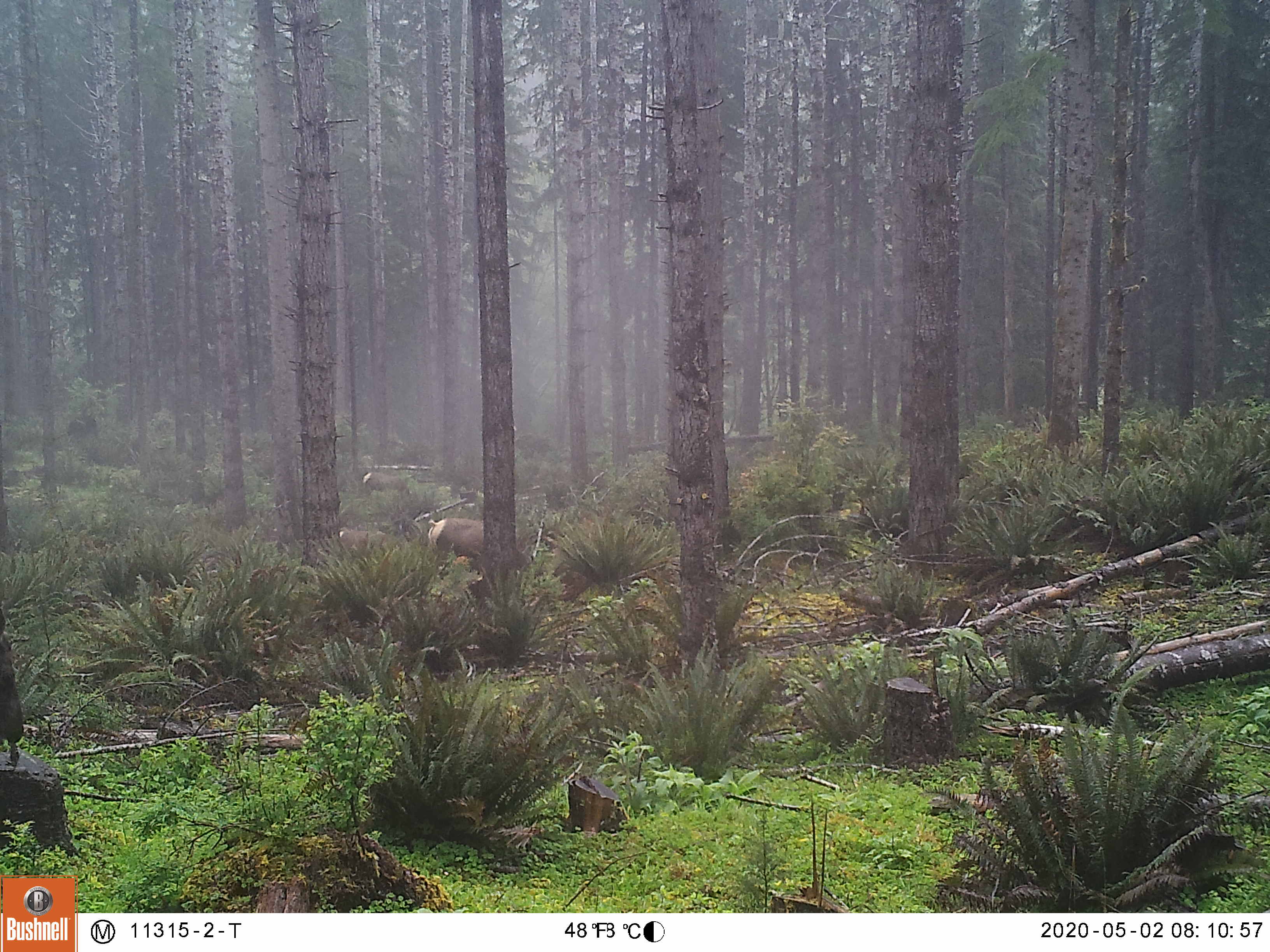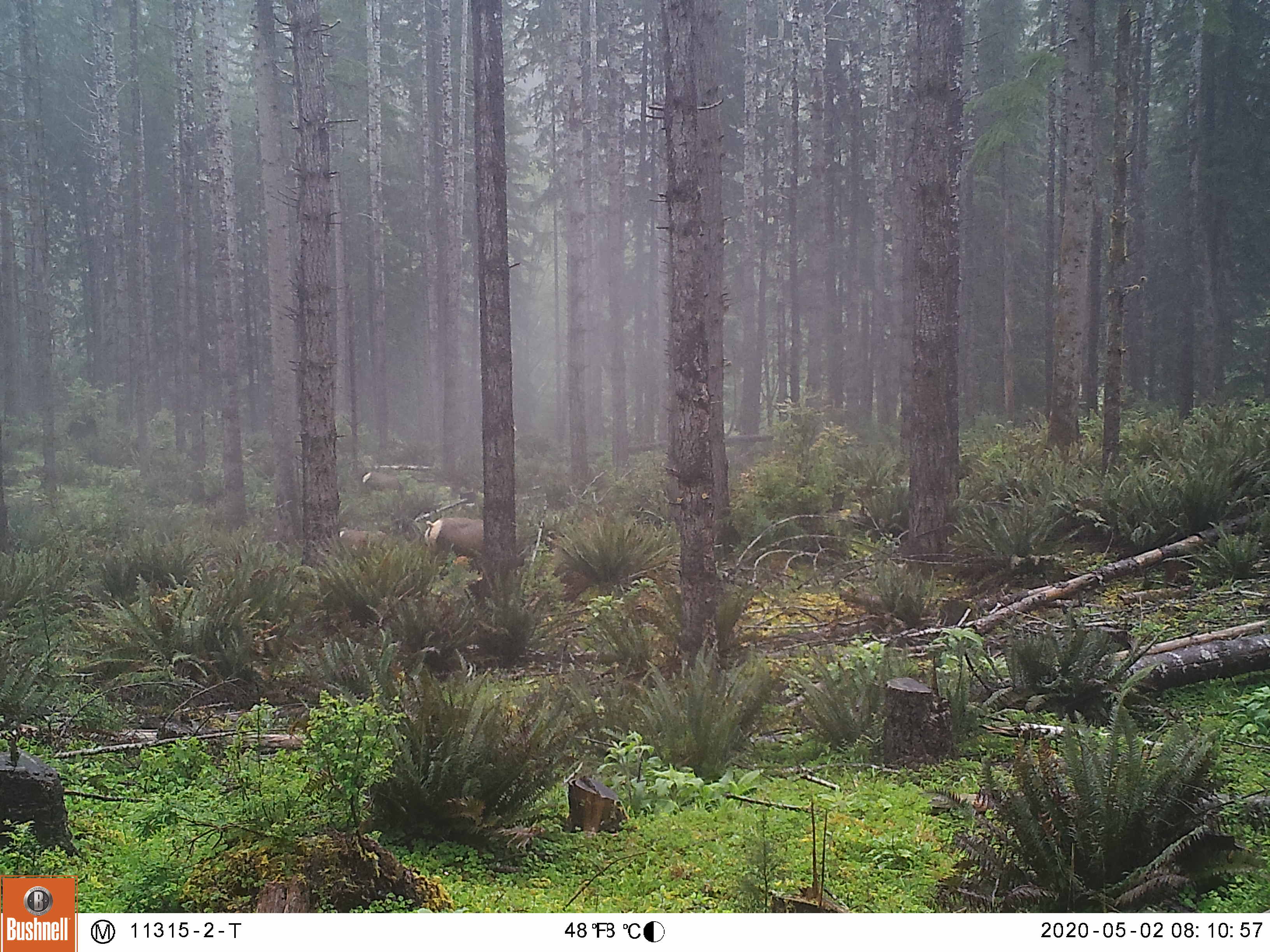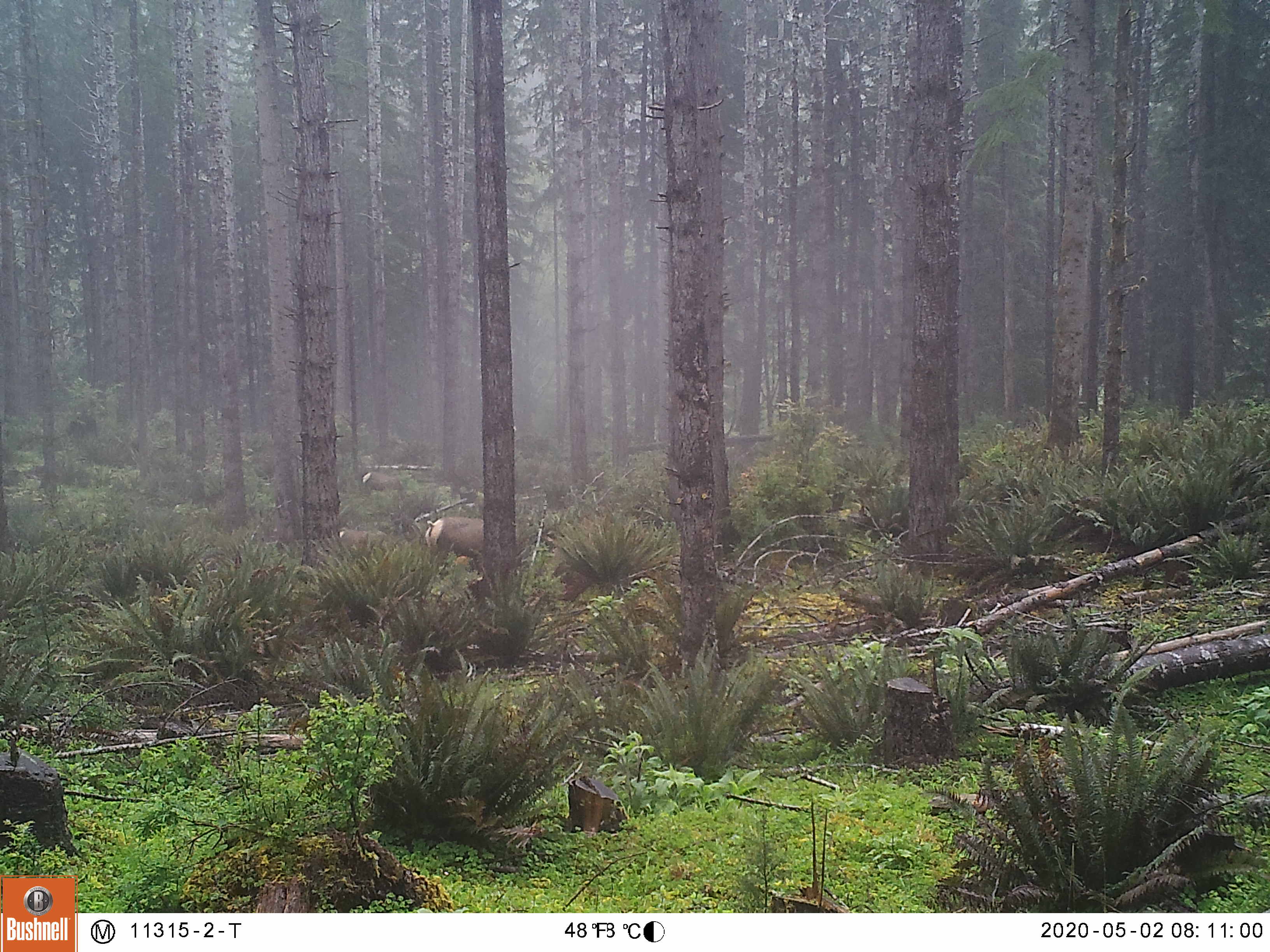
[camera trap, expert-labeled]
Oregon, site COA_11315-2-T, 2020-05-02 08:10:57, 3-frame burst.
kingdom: Animalia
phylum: Chordata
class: Mammalia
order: Artiodactyla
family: Cervidae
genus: Cervus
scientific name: Cervus canadensis roosevelti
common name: roosevelt elk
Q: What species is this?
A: Roosevelt elk (Cervus canadensis roosevelti).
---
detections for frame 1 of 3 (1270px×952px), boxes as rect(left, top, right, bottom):
roosevelt elk: rect(423, 513, 482, 565)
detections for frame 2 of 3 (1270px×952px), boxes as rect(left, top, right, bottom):
roosevelt elk: rect(414, 511, 481, 566)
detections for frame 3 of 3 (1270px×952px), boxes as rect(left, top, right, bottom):
roosevelt elk: rect(418, 514, 482, 564)